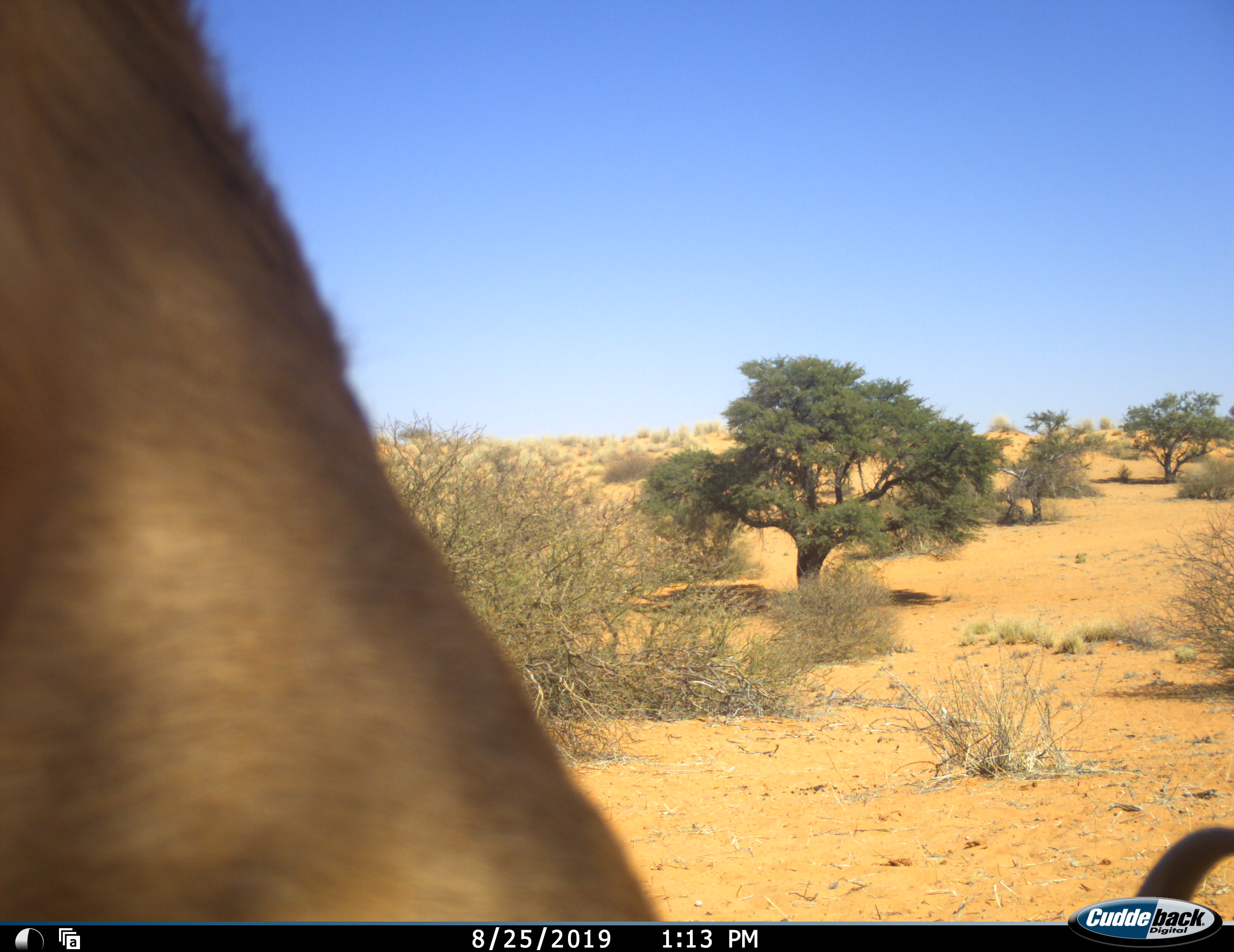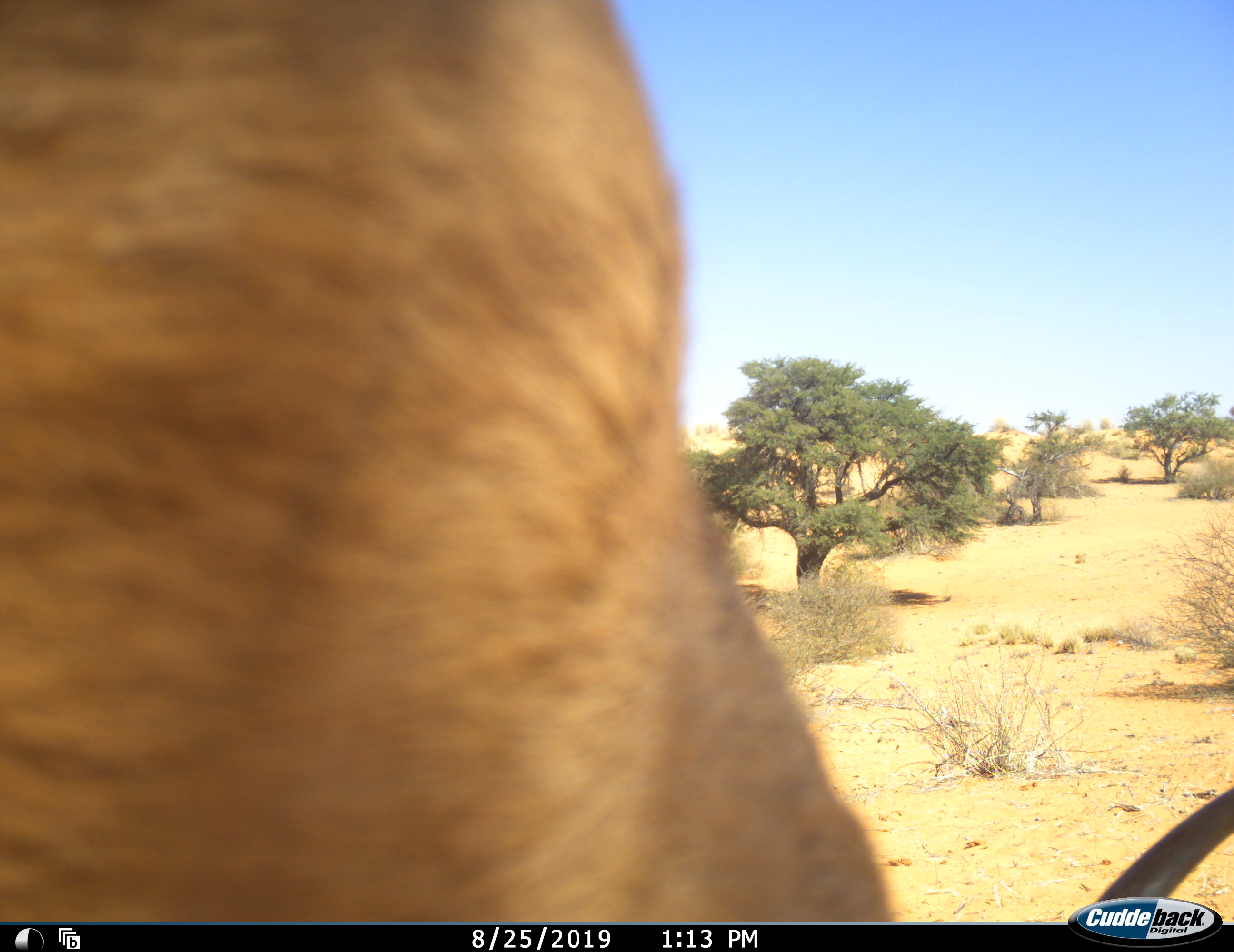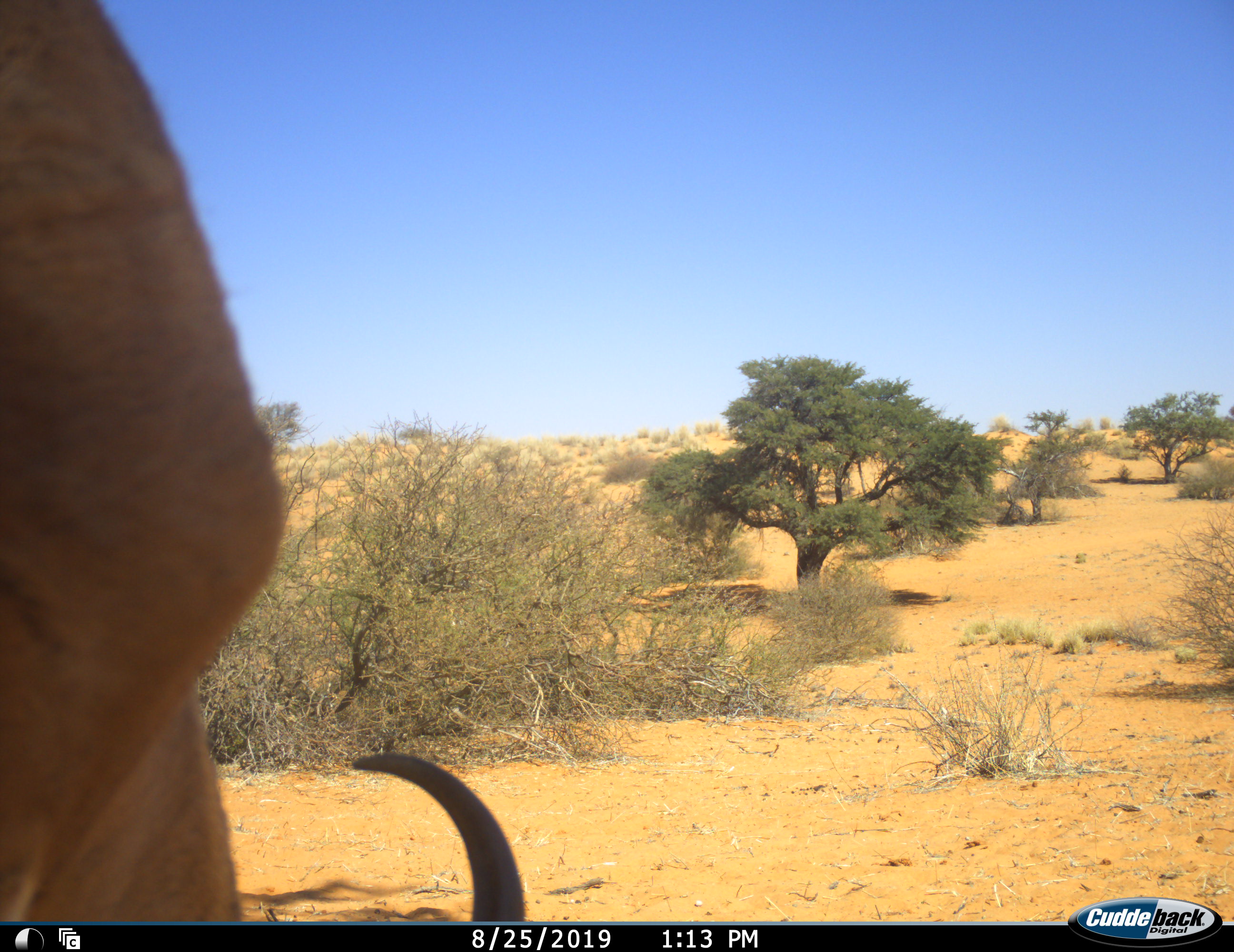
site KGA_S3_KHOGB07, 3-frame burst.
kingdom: Animalia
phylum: Chordata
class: Mammalia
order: Artiodactyla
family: Bovidae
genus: Antidorcas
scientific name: Antidorcas marsupialis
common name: springbok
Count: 1.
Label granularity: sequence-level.